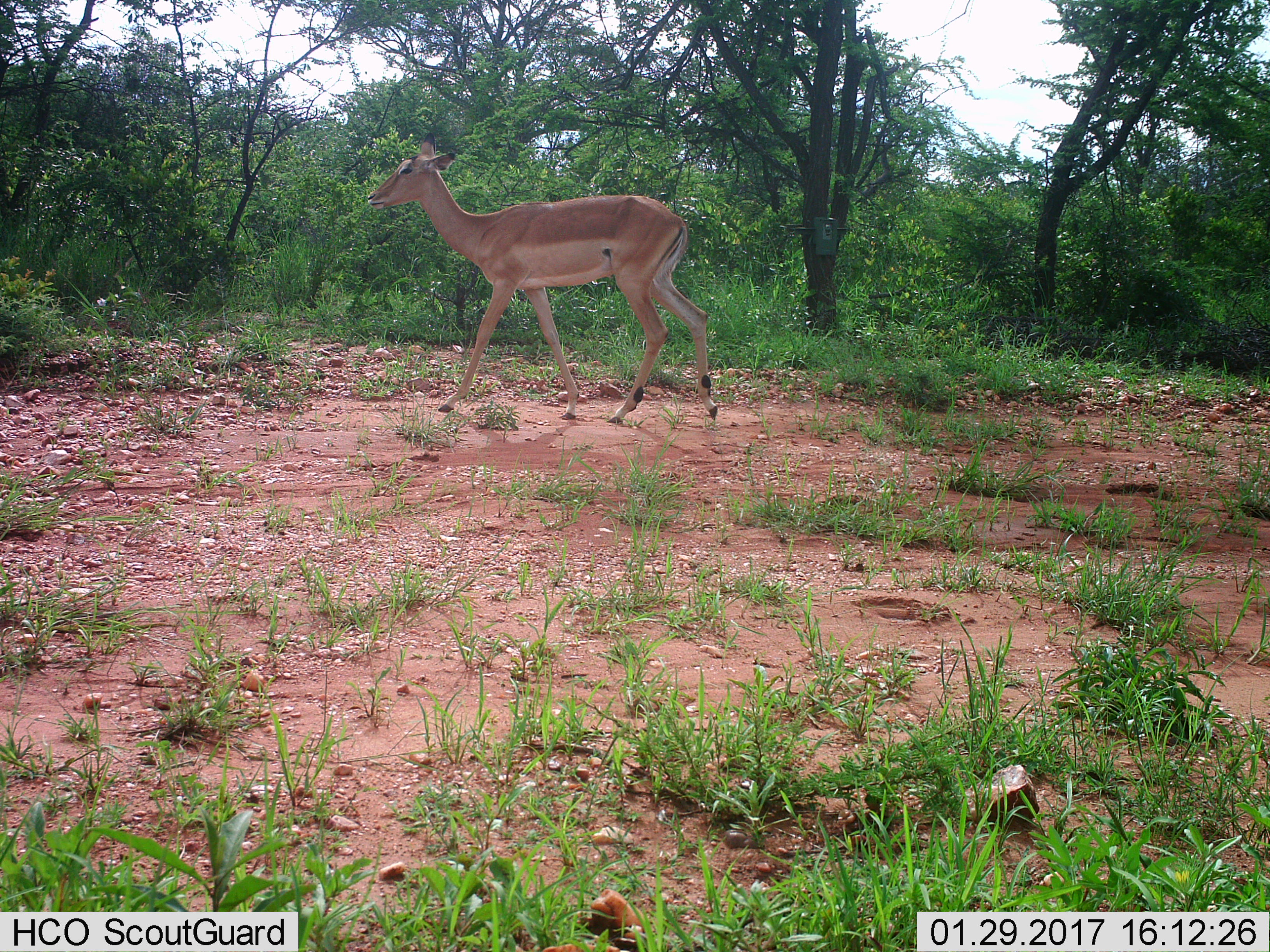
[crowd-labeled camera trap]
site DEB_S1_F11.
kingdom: Animalia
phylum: Chordata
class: Mammalia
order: Artiodactyla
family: Bovidae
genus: Aepyceros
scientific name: Aepyceros melampus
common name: impala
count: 1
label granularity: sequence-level